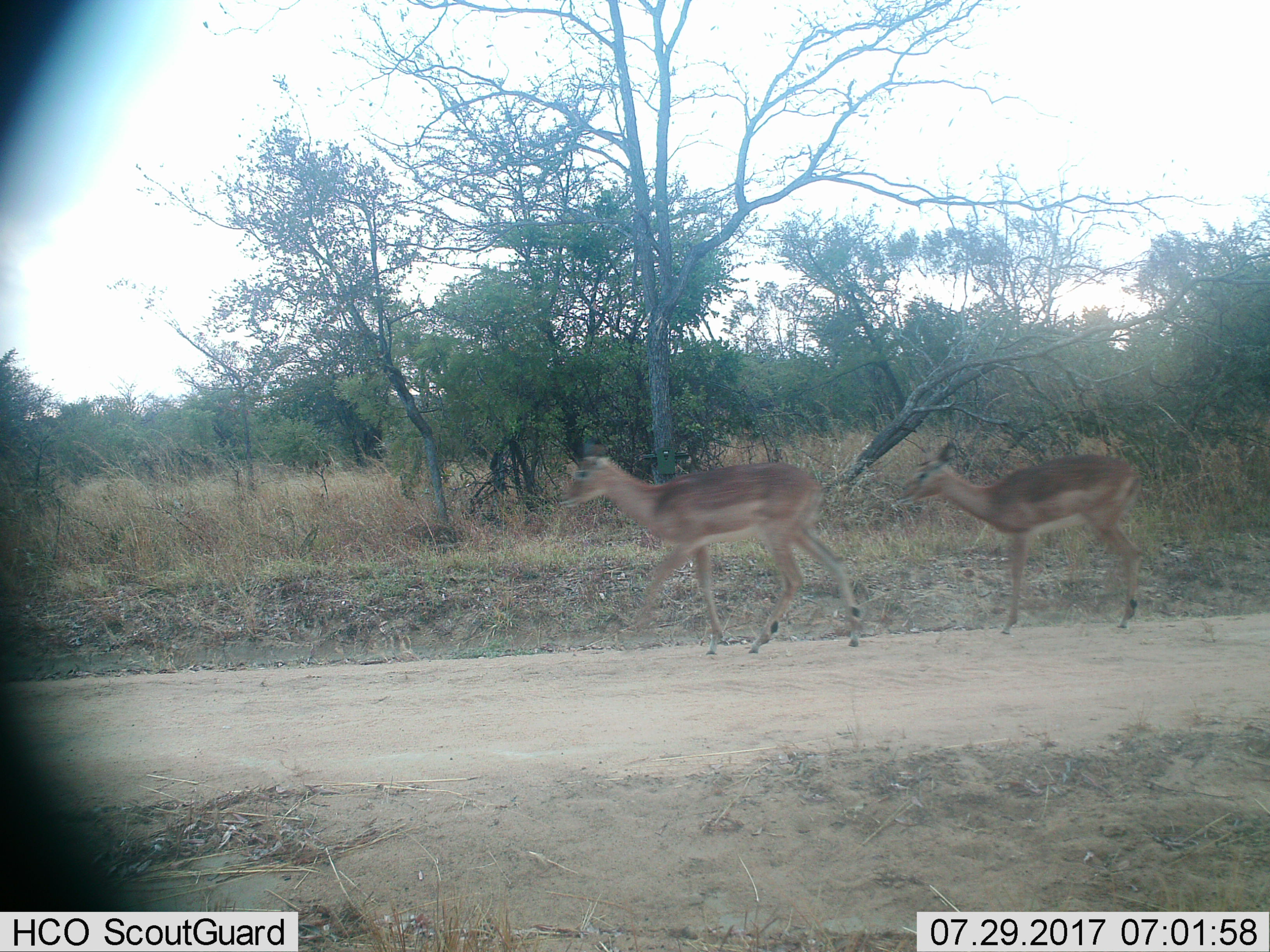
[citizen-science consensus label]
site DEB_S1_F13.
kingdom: Animalia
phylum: Chordata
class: Mammalia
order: Artiodactyla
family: Bovidae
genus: Aepyceros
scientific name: Aepyceros melampus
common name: impala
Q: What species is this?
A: Impala (Aepyceros melampus).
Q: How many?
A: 2.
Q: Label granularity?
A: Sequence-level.